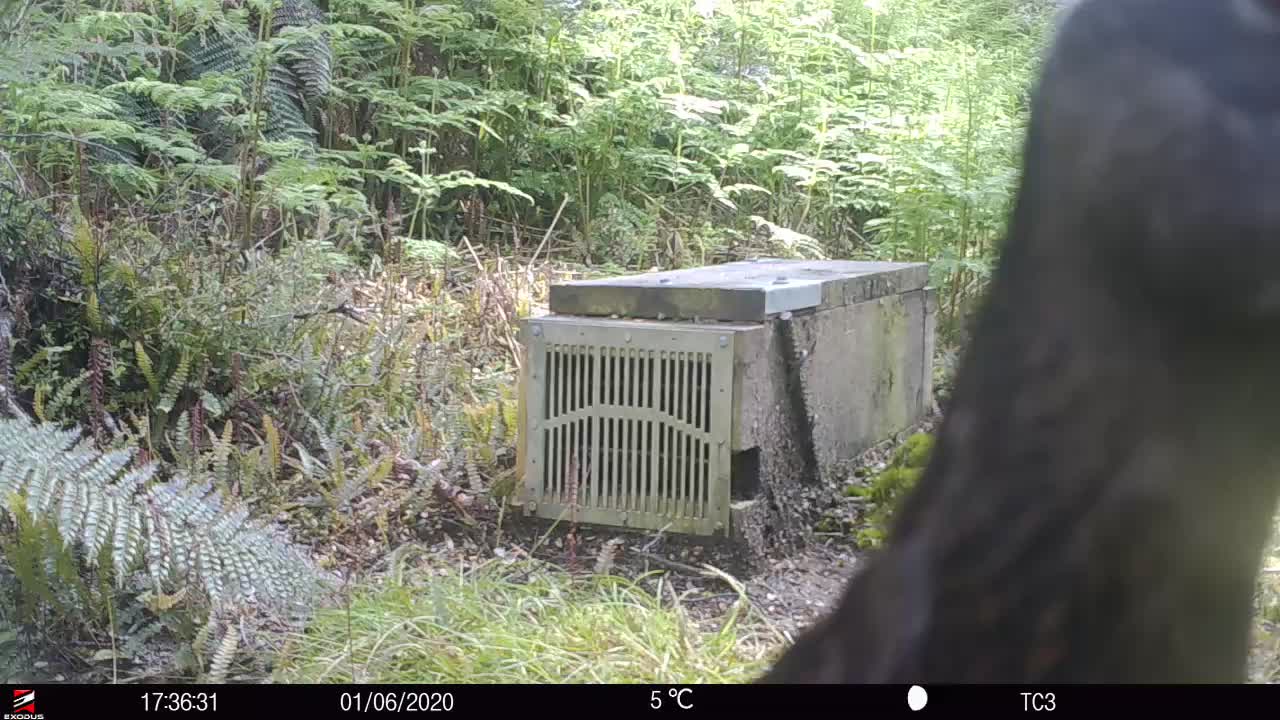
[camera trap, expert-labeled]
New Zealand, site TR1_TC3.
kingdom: Animalia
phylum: Chordata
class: Aves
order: Gruiformes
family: Rallidae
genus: Gallirallus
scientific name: Gallirallus australis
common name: weka